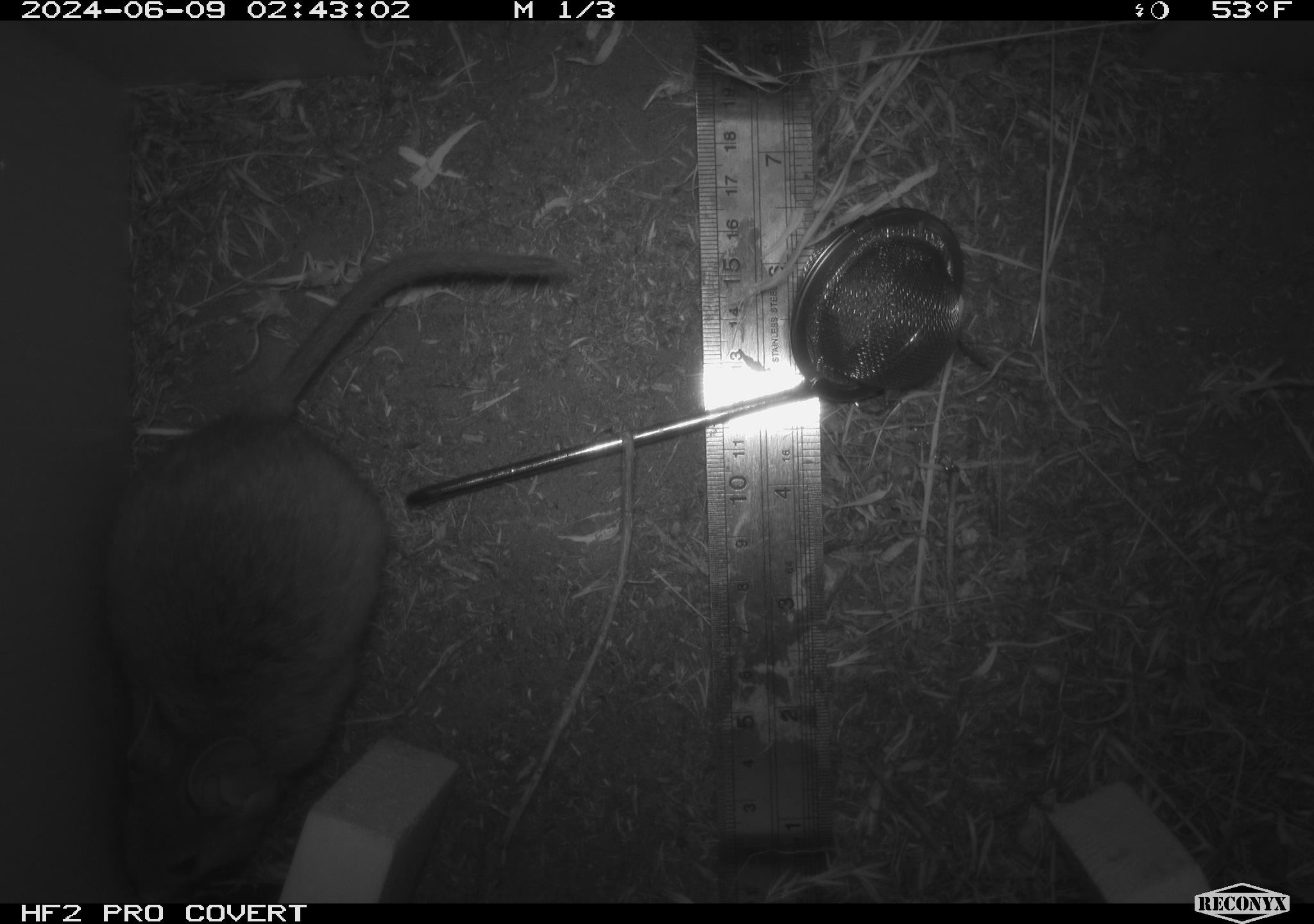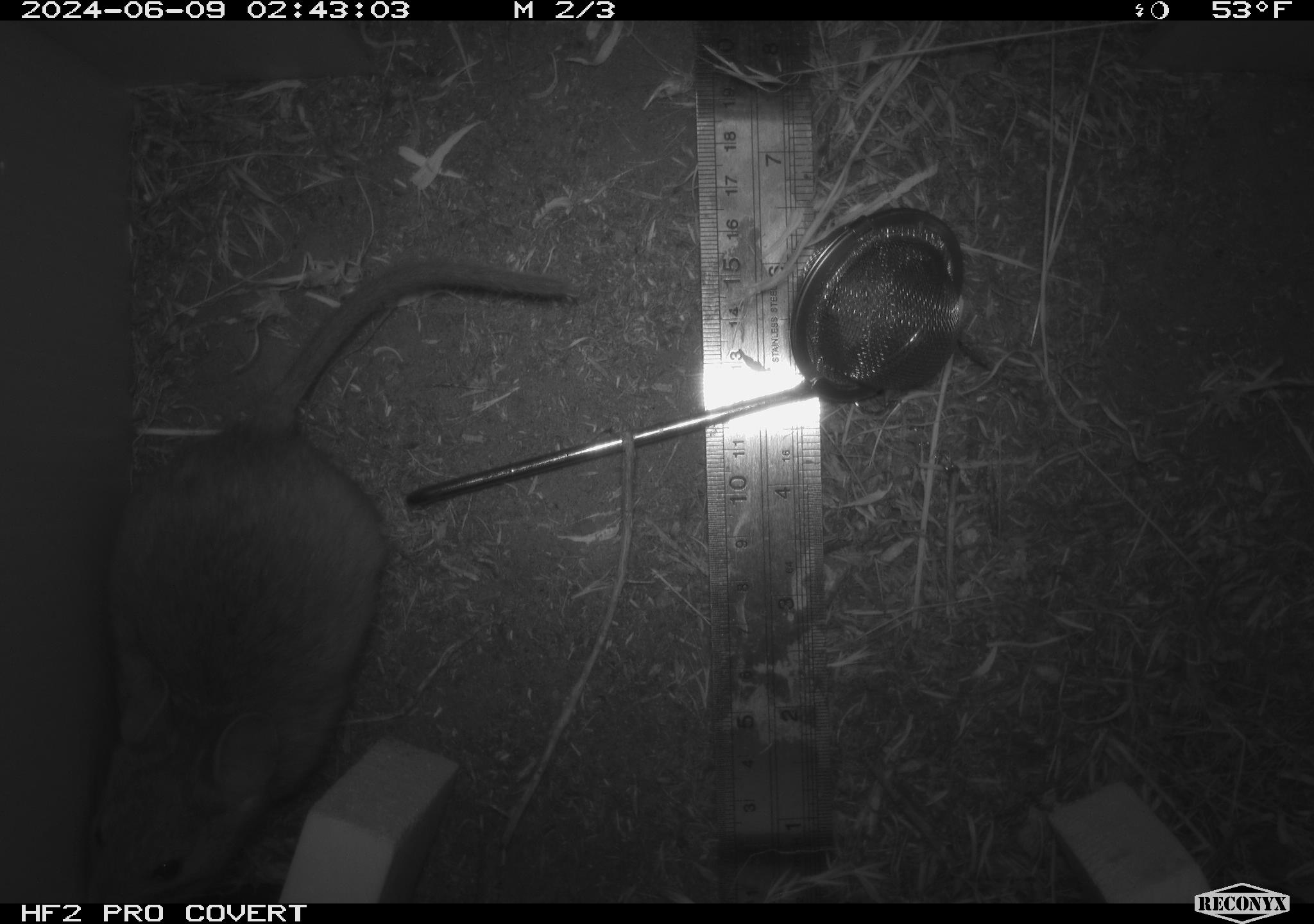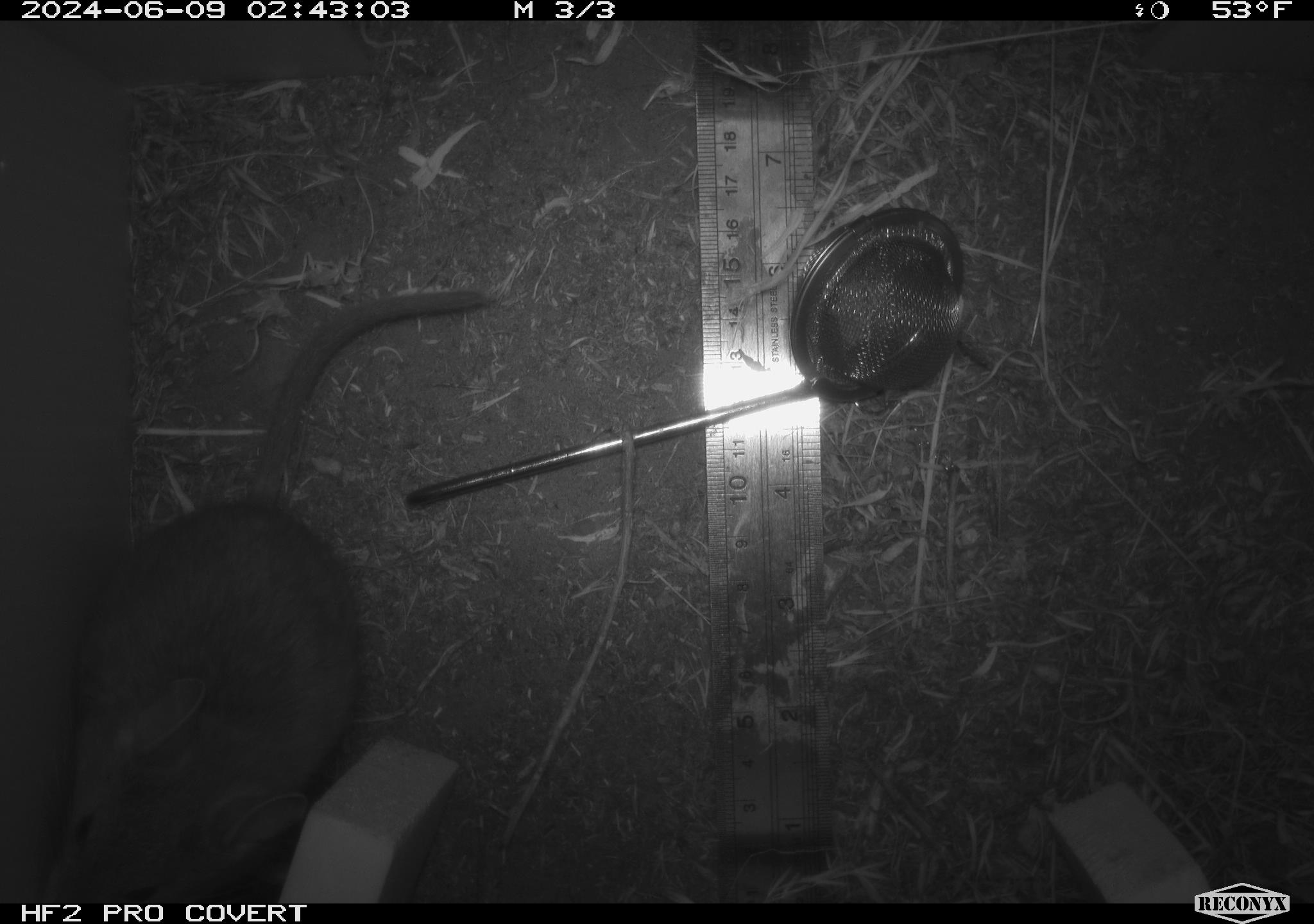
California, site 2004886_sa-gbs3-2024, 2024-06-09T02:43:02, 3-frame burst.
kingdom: Animalia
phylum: Chordata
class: Mammalia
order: Rodentia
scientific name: Rodentia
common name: woodrat or rat or mouse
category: woodrat or rat or mouse species